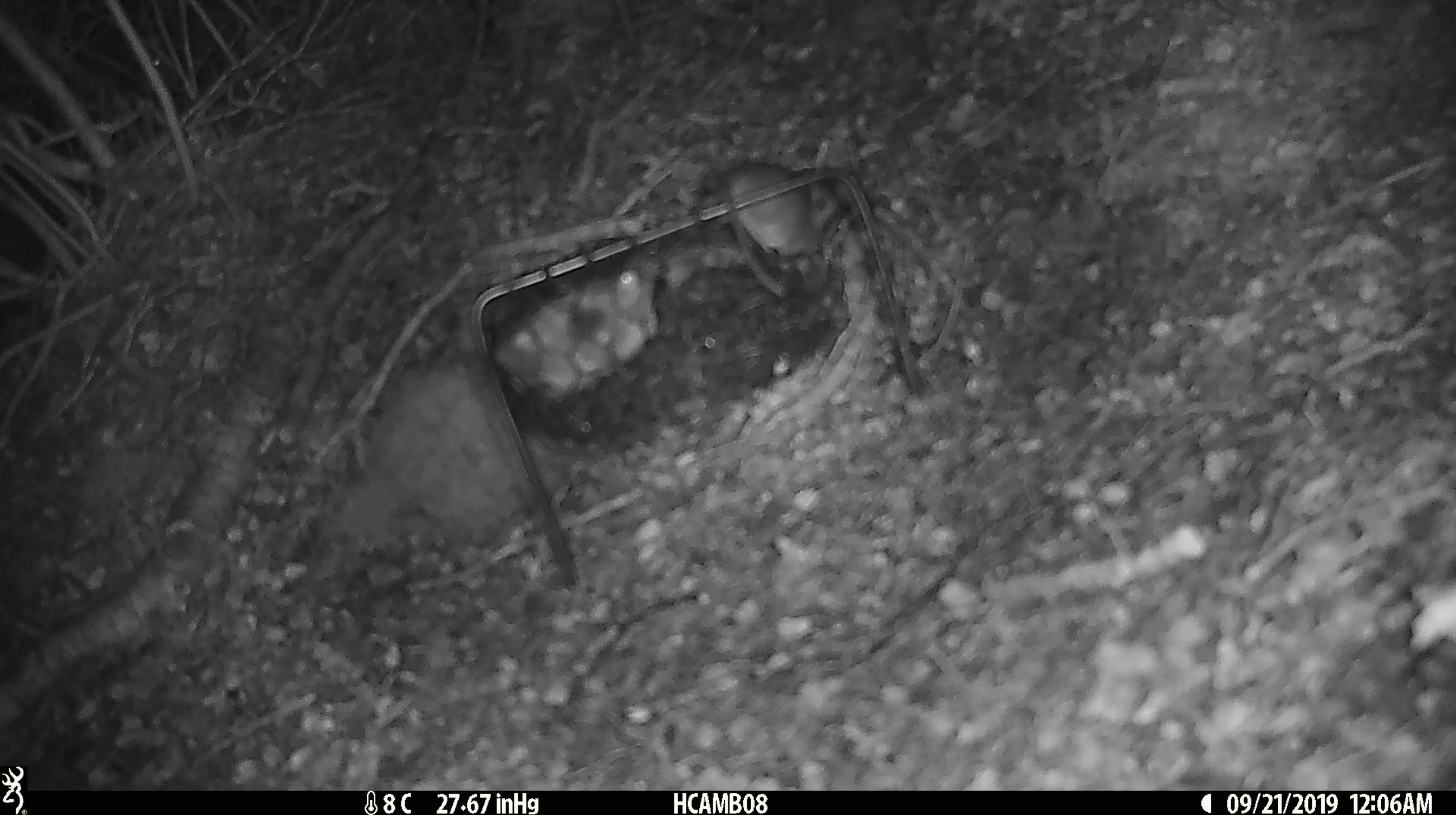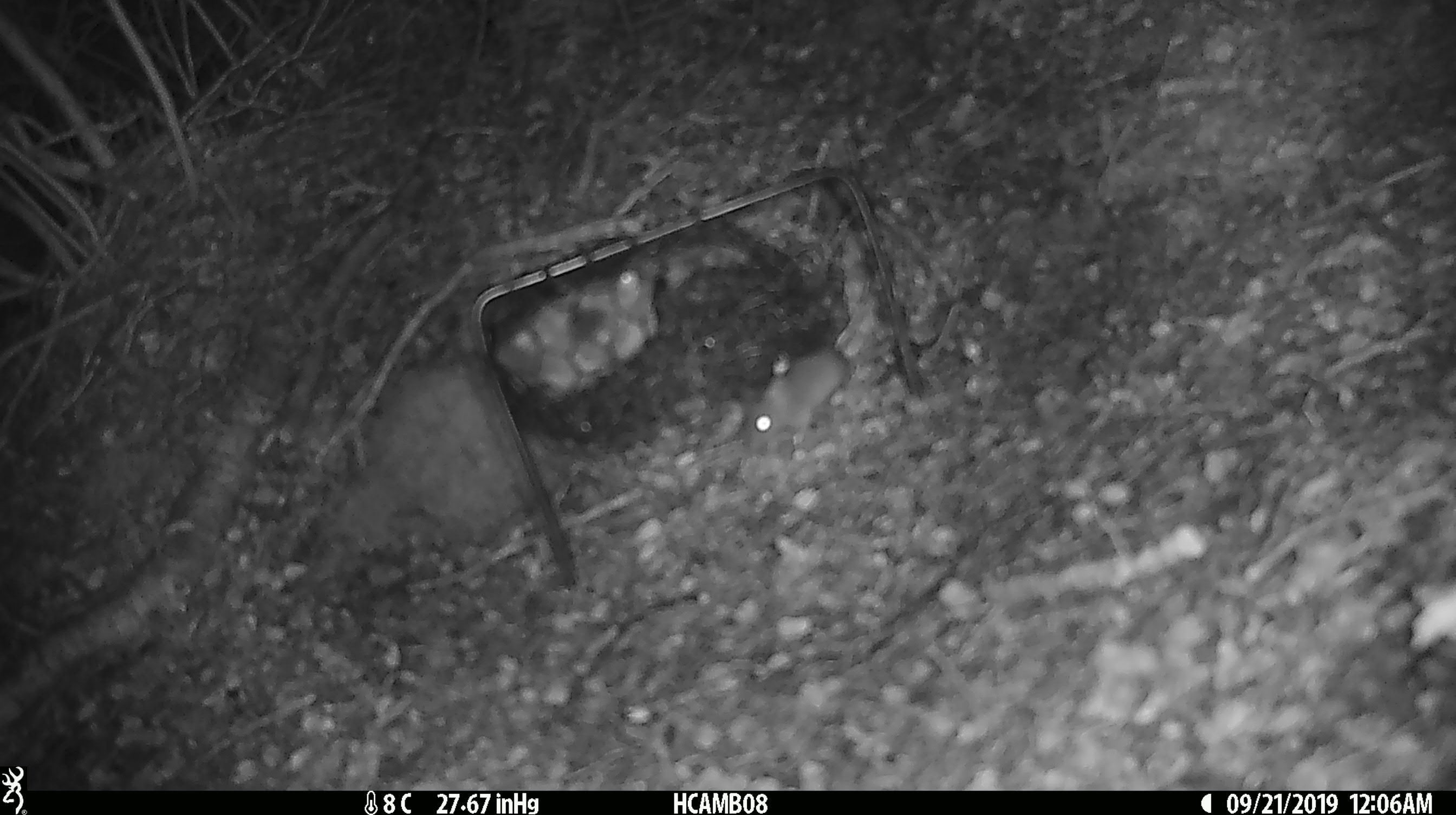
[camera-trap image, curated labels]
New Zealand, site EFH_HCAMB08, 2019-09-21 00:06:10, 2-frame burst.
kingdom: Animalia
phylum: Chordata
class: Mammalia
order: Rodentia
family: Muridae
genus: Mus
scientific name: Mus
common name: mouse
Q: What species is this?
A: Mouse (Mus).